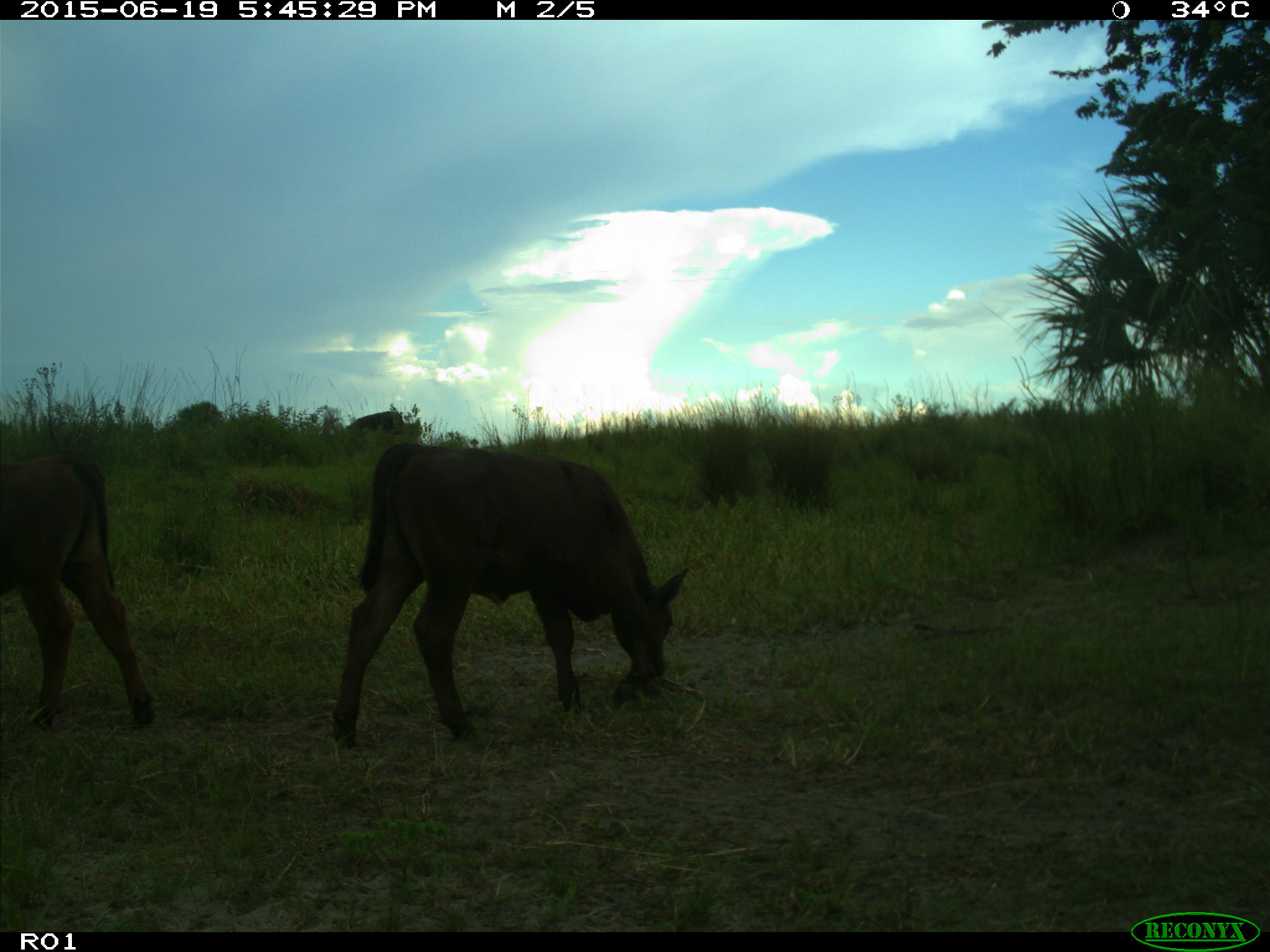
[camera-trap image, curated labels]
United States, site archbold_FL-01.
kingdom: Animalia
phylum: Chordata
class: Mammalia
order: Artiodactyla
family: Bovidae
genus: Bos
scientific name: Bos taurus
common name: domestic cow